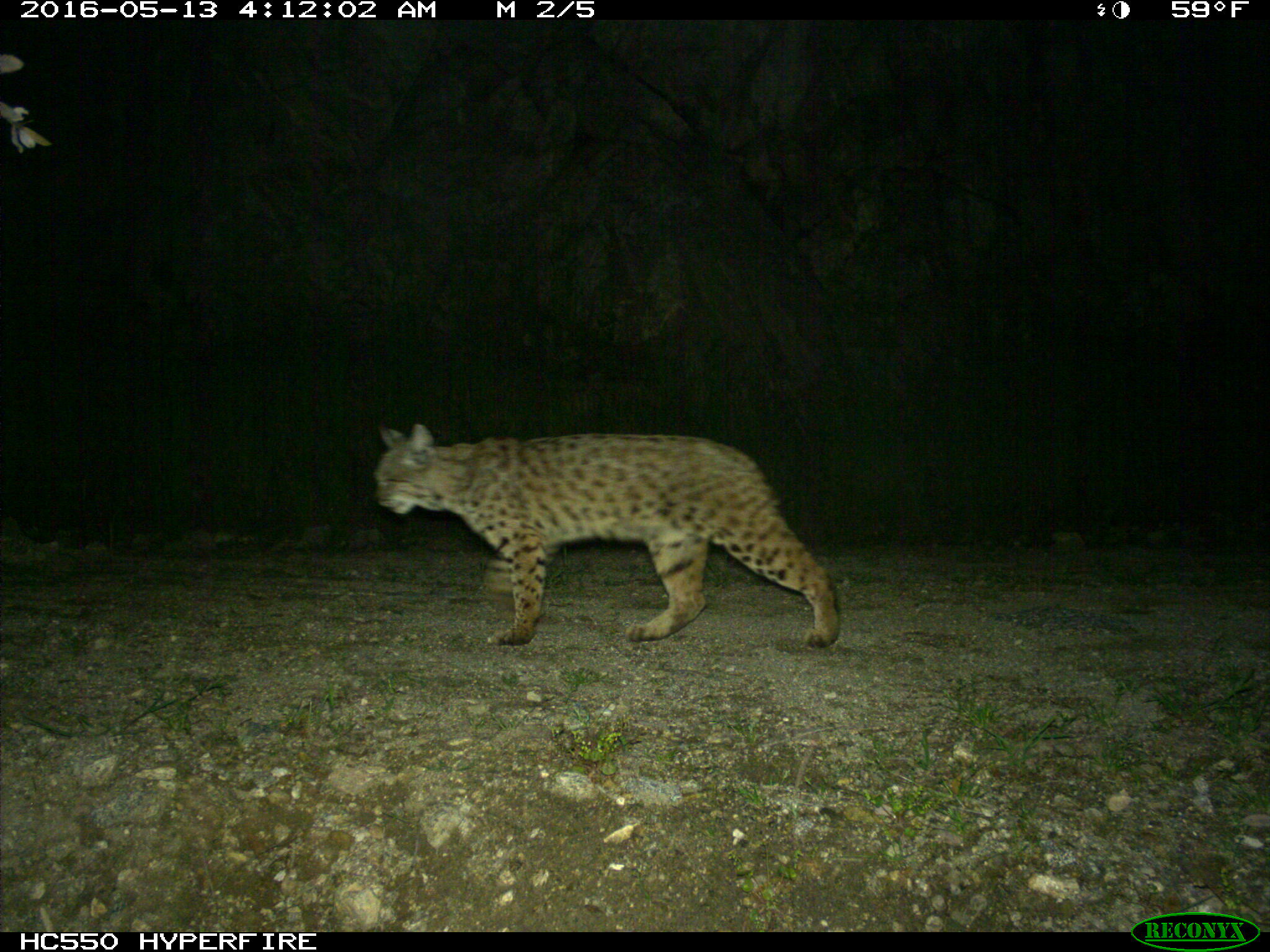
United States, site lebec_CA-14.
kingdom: Animalia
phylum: Chordata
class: Mammalia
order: Carnivora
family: Felidae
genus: Lynx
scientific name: Lynx rufus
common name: bobcat